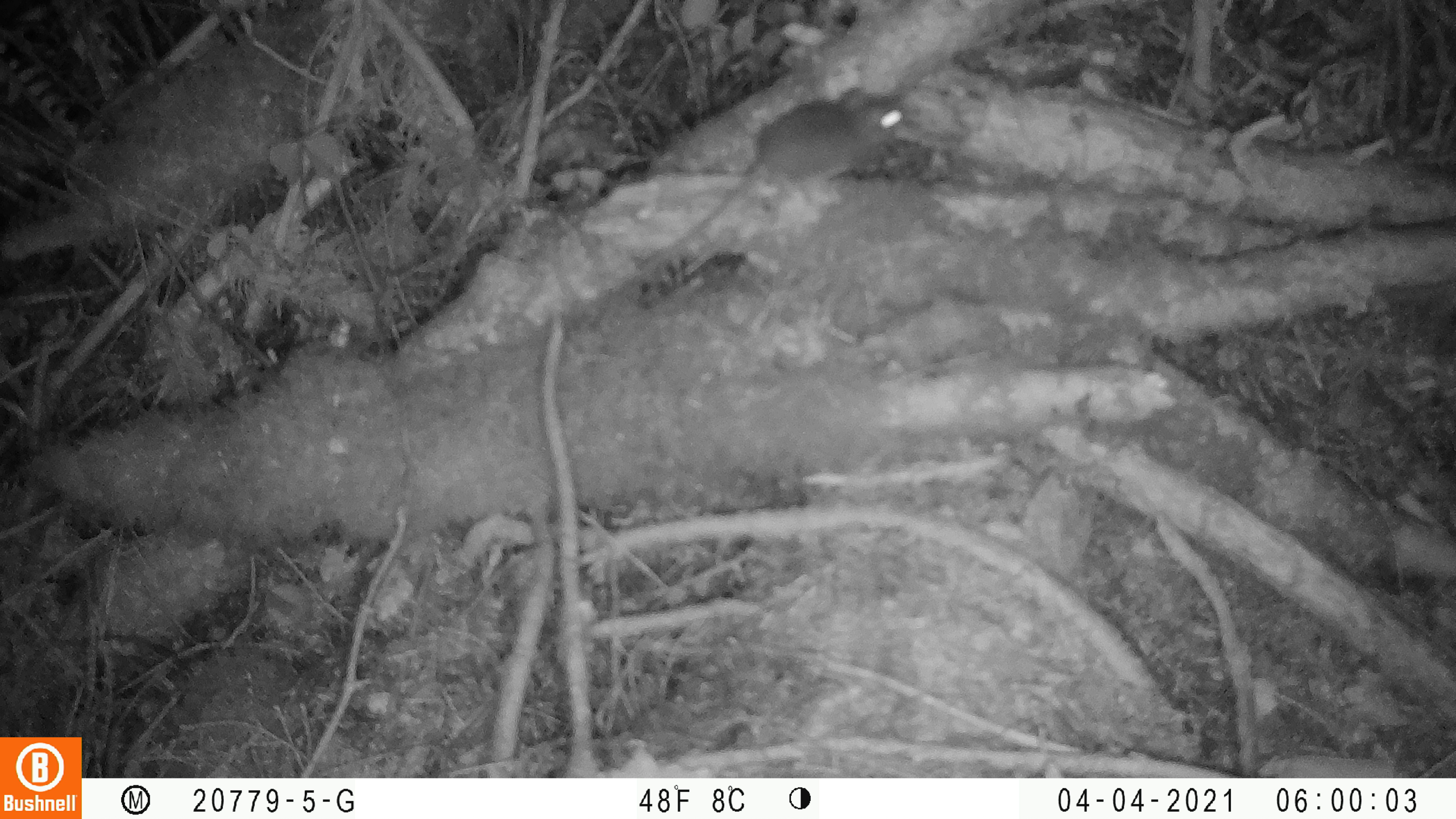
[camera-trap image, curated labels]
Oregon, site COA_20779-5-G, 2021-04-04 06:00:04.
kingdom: Animalia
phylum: Chordata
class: Mammalia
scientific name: Mammalia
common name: small mammal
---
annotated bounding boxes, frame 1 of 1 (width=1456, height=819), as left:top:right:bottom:
small mammal: 599:72:949:291